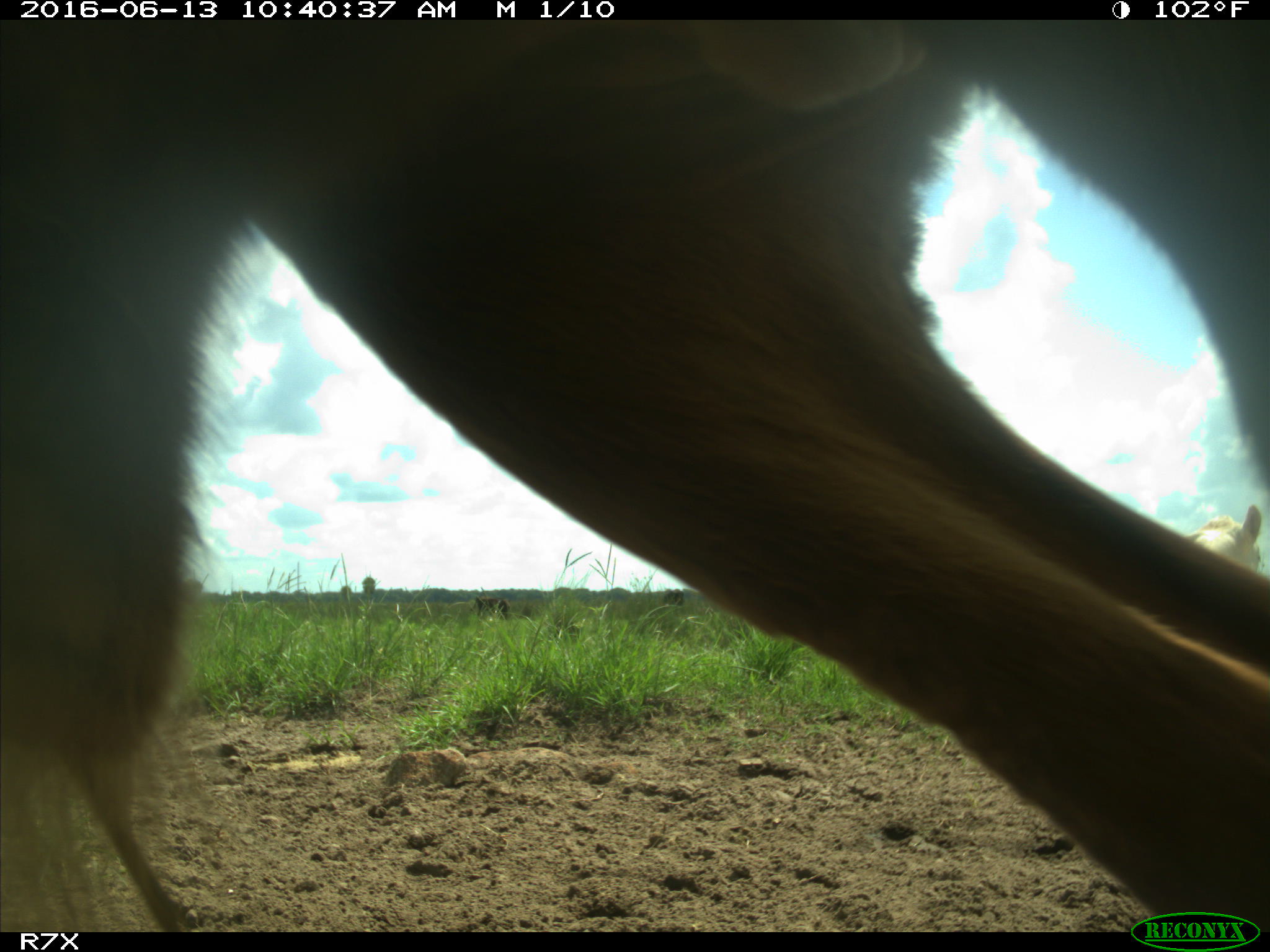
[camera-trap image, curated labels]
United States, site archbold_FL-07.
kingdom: Animalia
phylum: Chordata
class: Mammalia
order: Artiodactyla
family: Bovidae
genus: Bos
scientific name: Bos taurus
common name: domestic cow